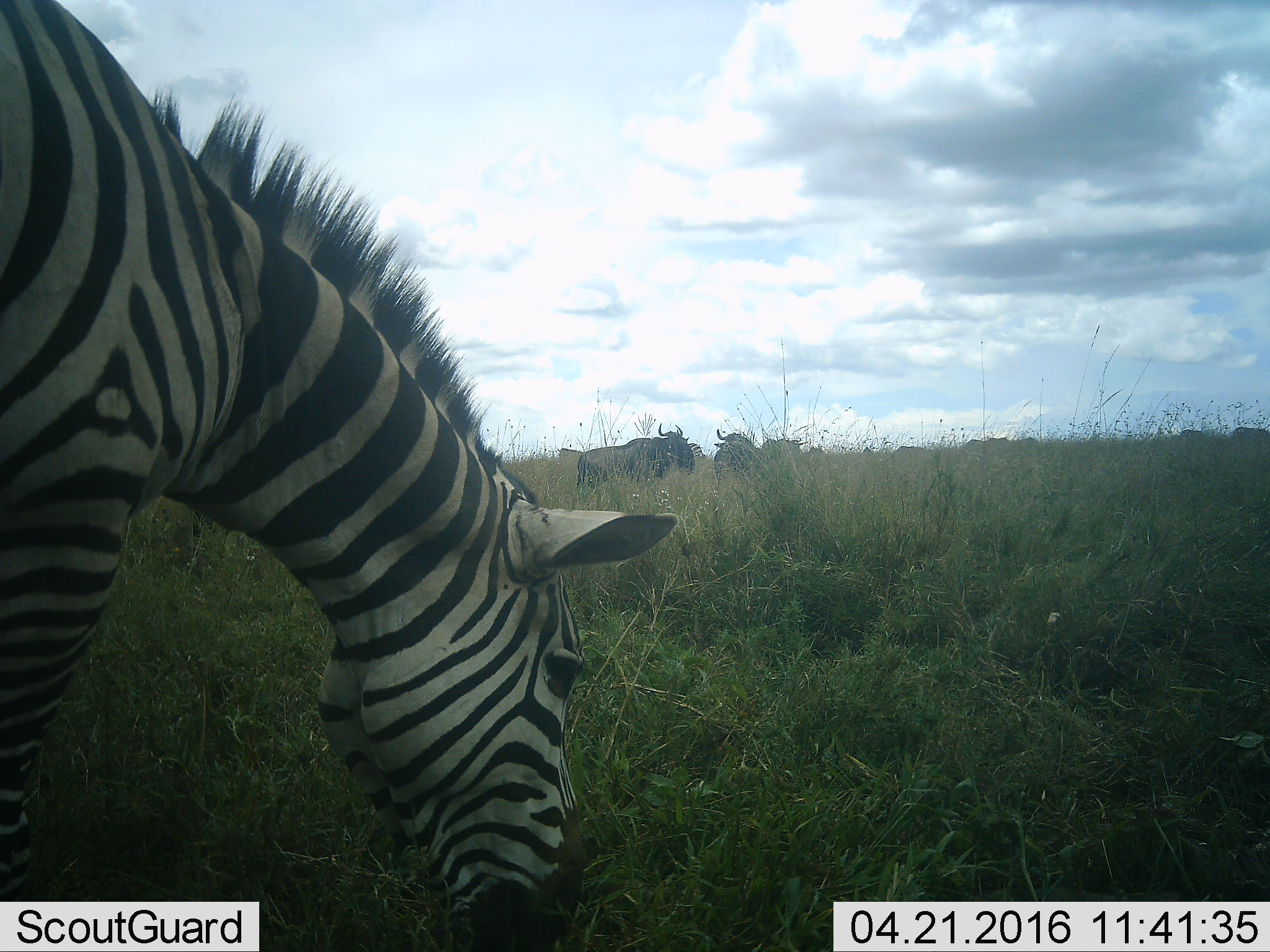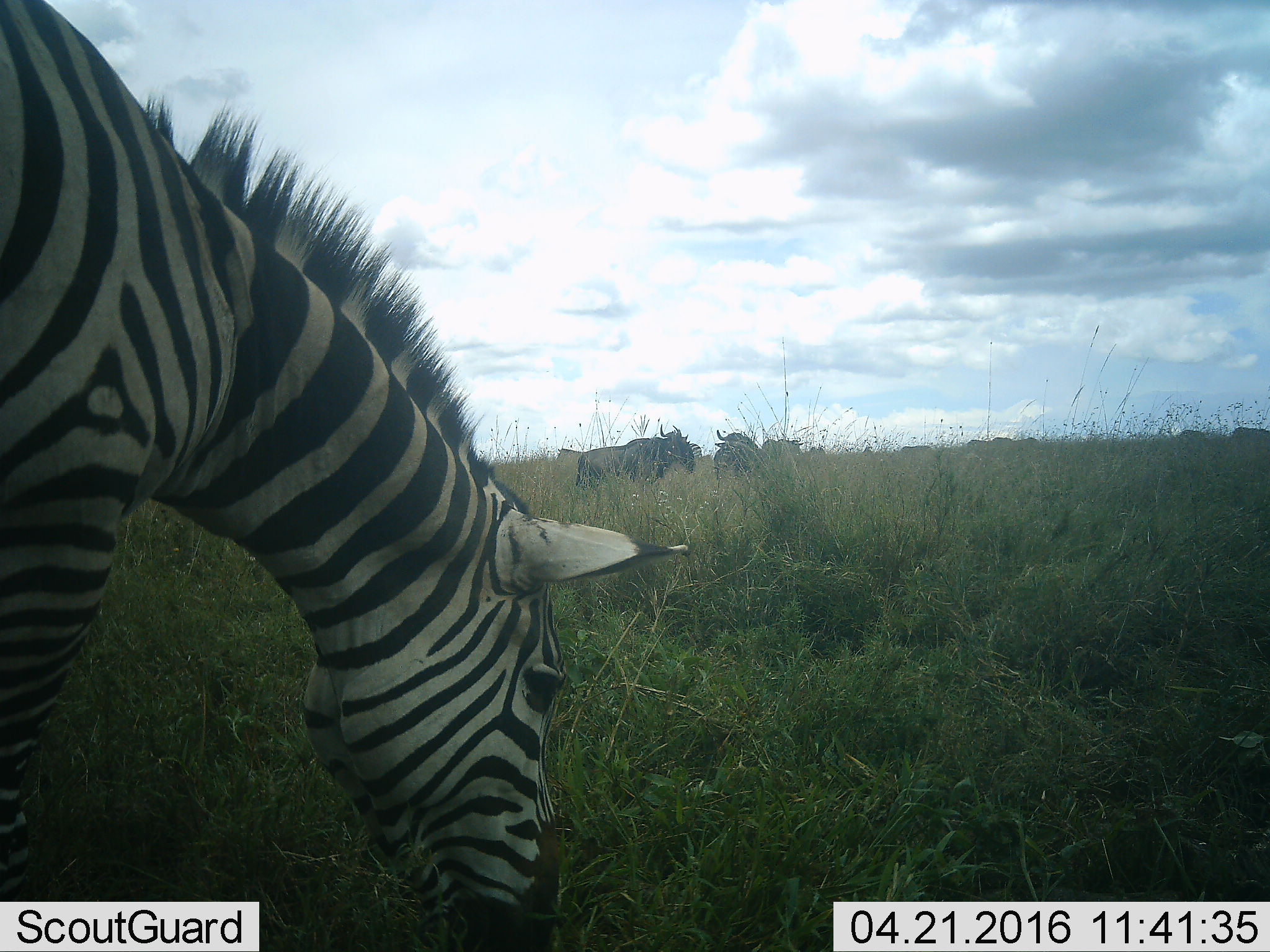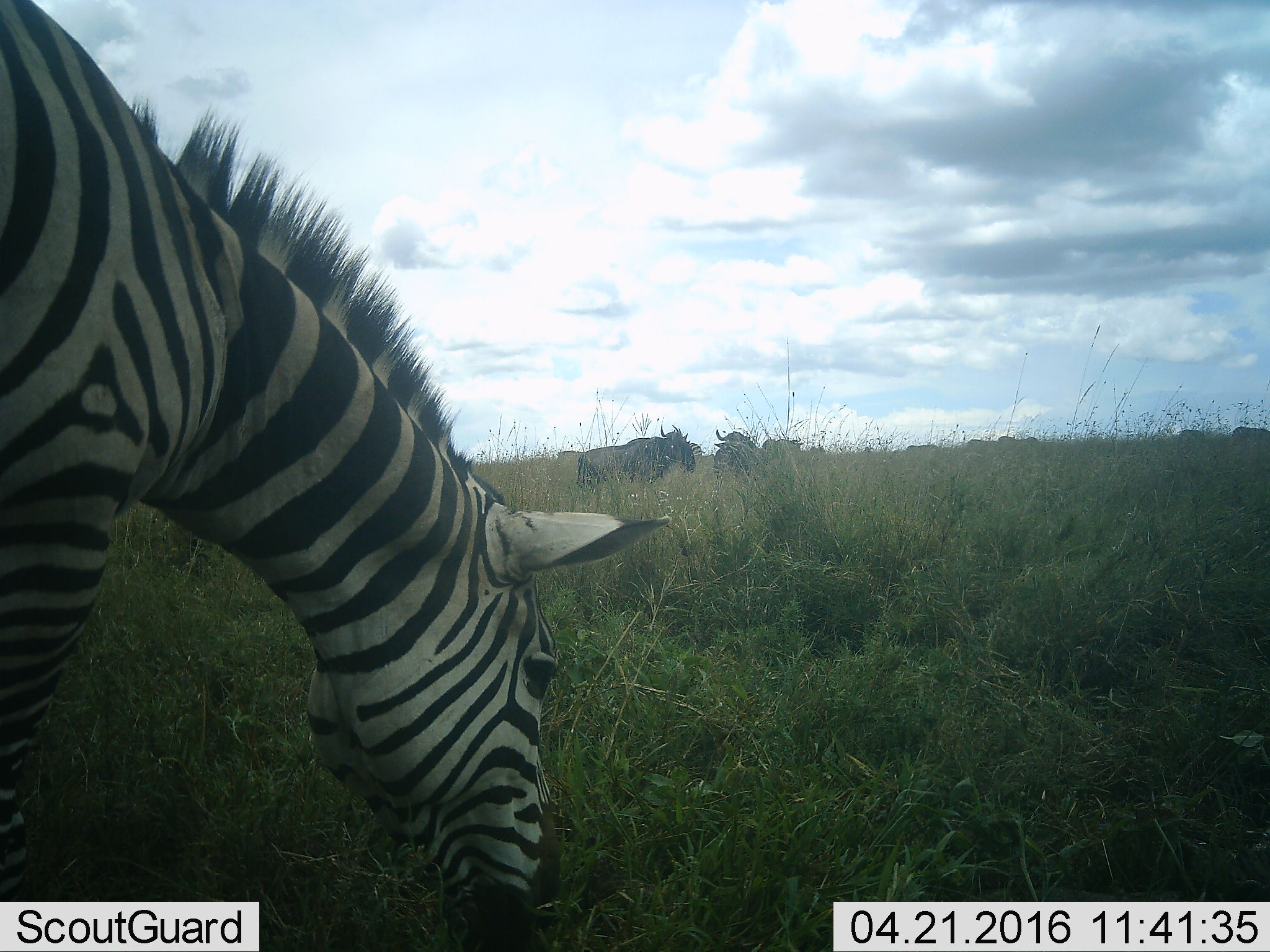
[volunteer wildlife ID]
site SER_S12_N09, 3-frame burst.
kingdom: Animalia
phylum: Chordata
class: Mammalia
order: Artiodactyla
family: Bovidae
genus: Connochaetes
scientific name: Connochaetes taurinus taurinus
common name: blue wildebeest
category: wildebeestblue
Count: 11-50.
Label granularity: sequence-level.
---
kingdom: Animalia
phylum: Chordata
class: Mammalia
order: Perissodactyla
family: Equidae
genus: Equus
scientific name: Equus quagga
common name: plains zebra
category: zebraplains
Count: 2.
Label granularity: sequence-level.